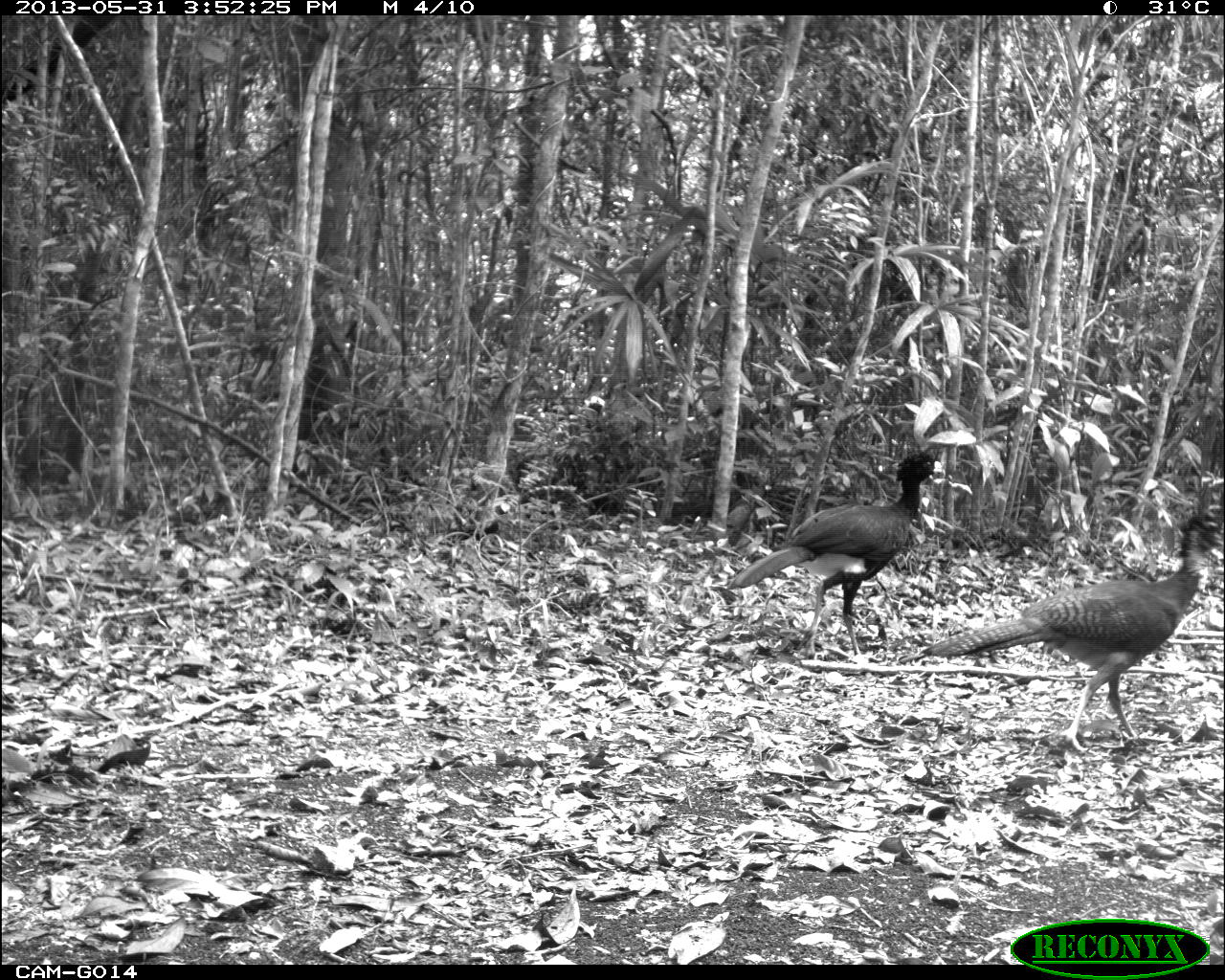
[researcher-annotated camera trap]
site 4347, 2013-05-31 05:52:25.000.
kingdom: Animalia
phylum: Chordata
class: Aves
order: Galliformes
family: Cracidae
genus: Crax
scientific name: Crax rubra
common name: great curassow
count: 1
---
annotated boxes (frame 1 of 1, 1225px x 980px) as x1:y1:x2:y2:
crax rubra: 919:505:1223:752; 726:448:947:659